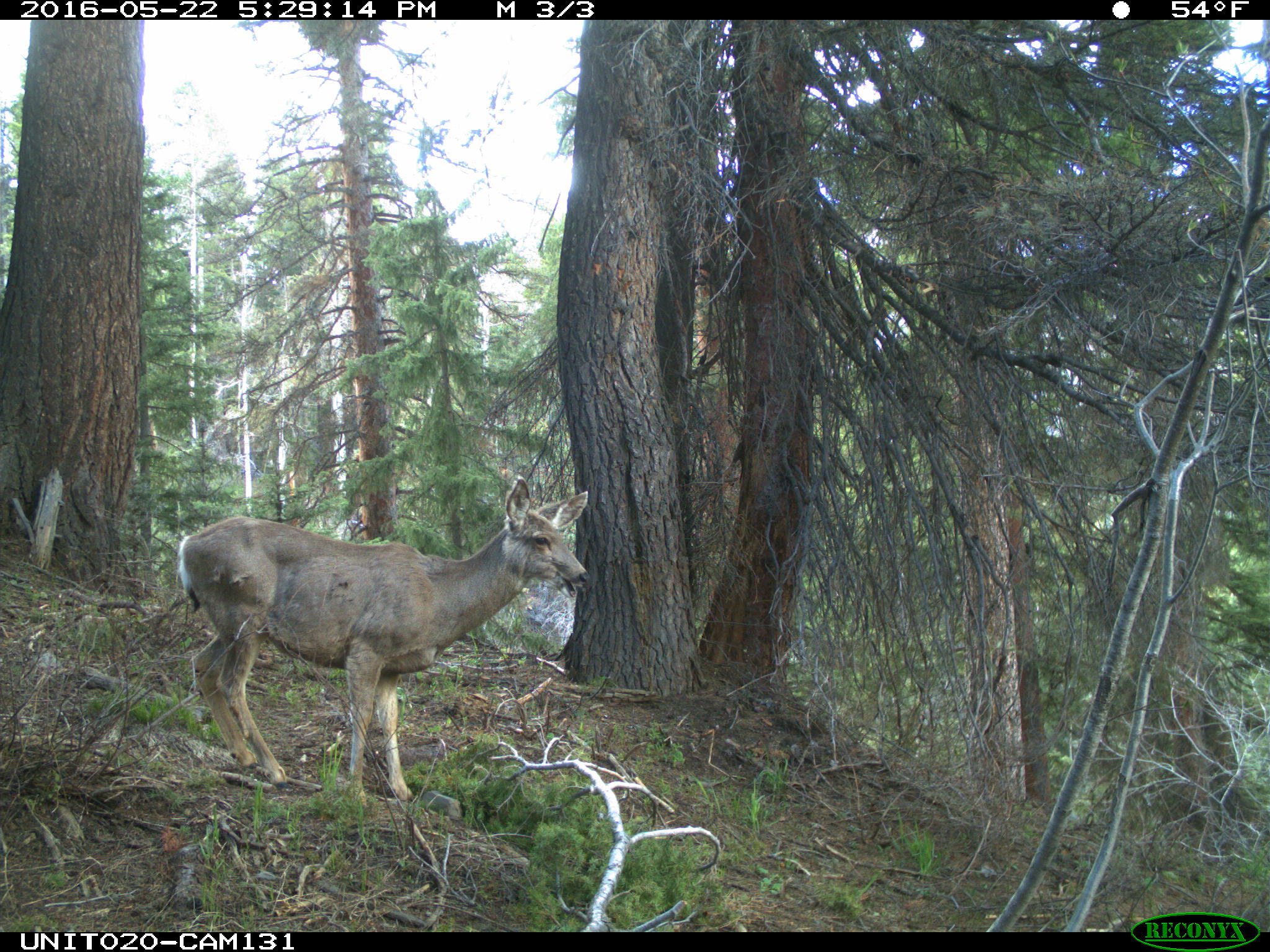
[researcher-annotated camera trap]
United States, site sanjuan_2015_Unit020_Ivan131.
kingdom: Animalia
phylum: Chordata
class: Mammalia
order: Artiodactyla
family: Cervidae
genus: Odocoileus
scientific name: Odocoileus hemionus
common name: mule deer